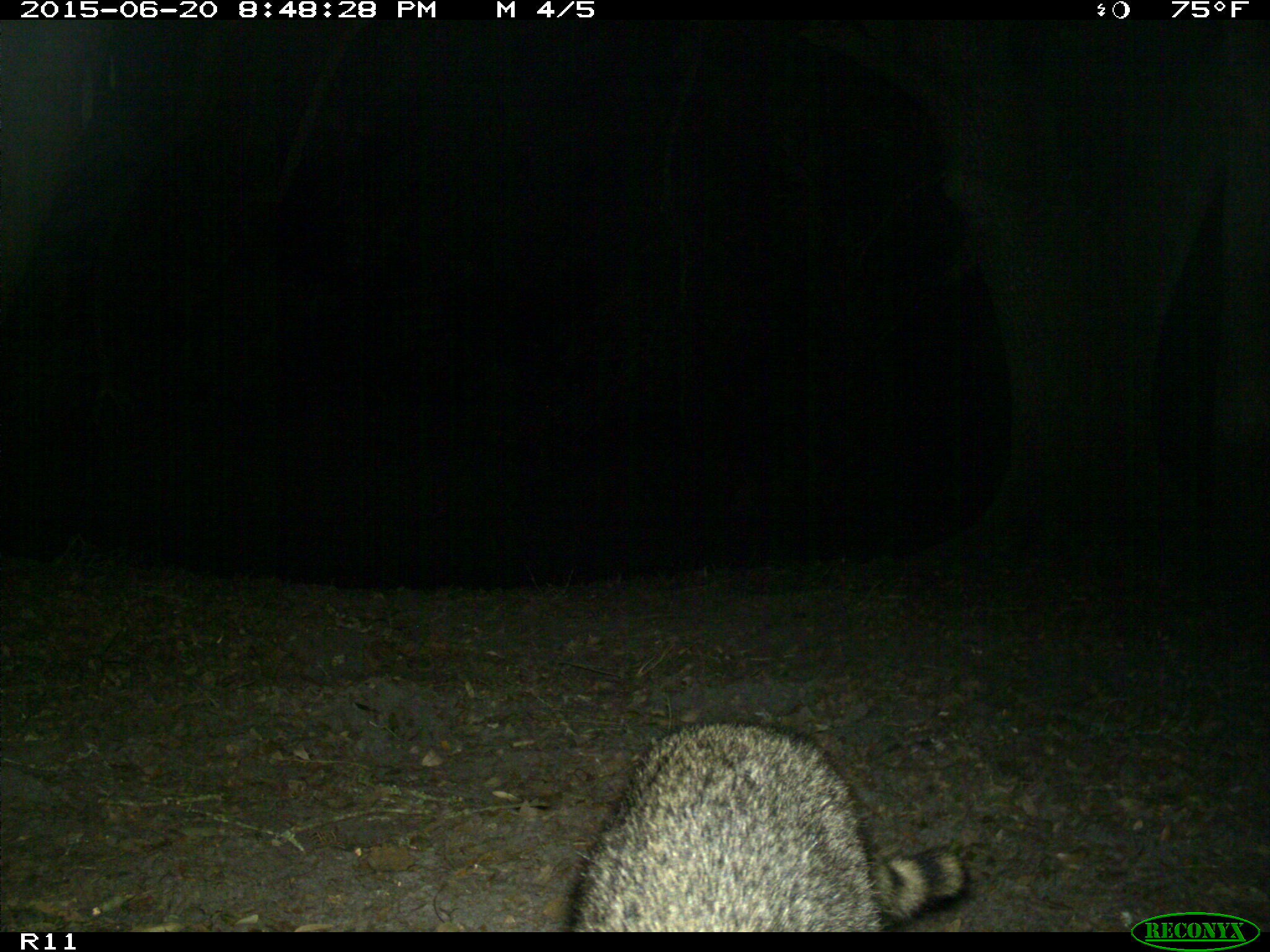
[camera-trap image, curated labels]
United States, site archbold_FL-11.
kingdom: Animalia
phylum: Chordata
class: Mammalia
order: Carnivora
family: Procyonidae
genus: Procyon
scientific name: Procyon lotor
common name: common raccoon